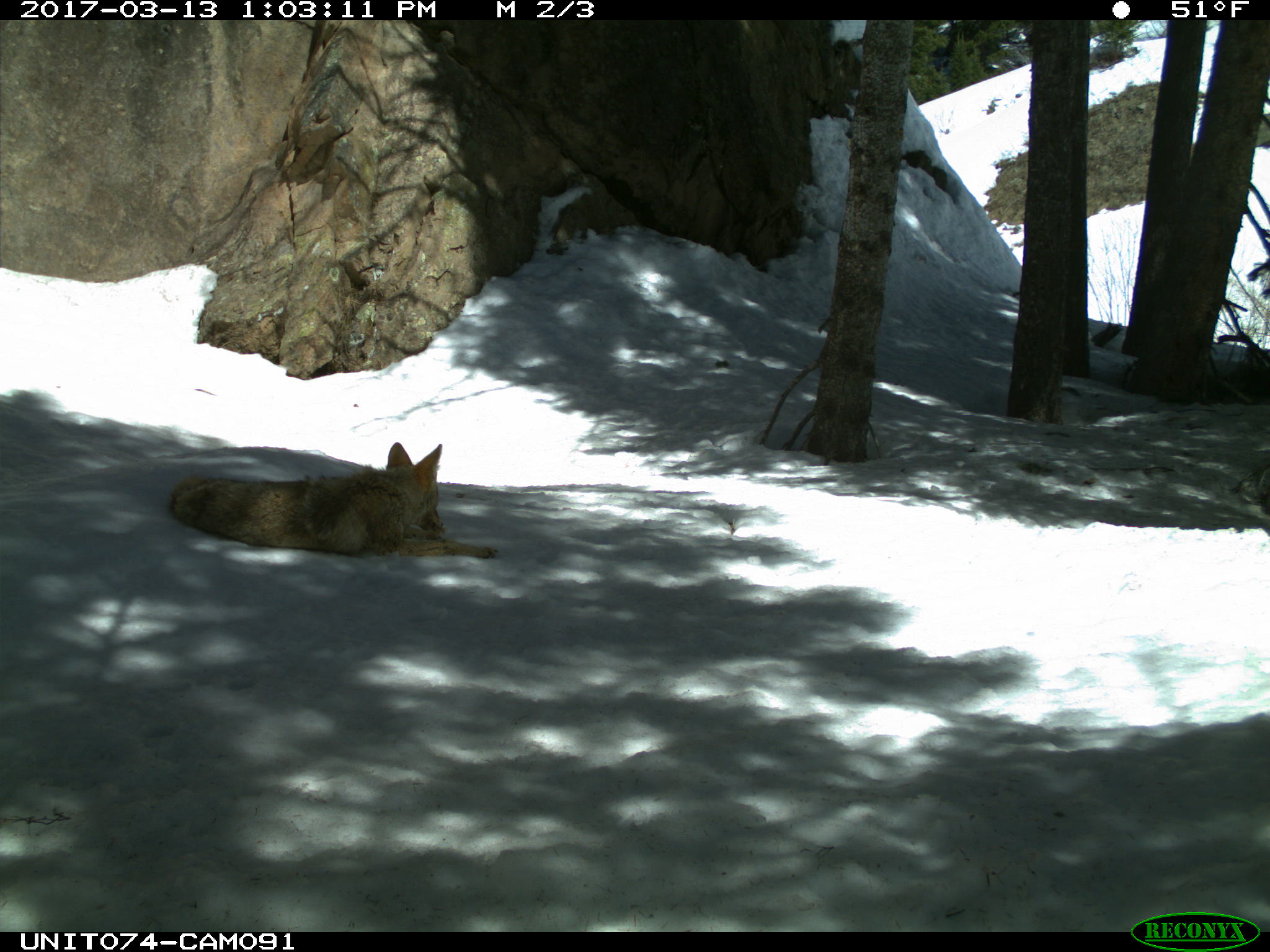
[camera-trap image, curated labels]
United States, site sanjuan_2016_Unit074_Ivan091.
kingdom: Animalia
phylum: Chordata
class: Mammalia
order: Carnivora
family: Canidae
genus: Canis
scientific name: Canis latrans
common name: coyote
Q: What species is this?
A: Canis latrans (coyote).